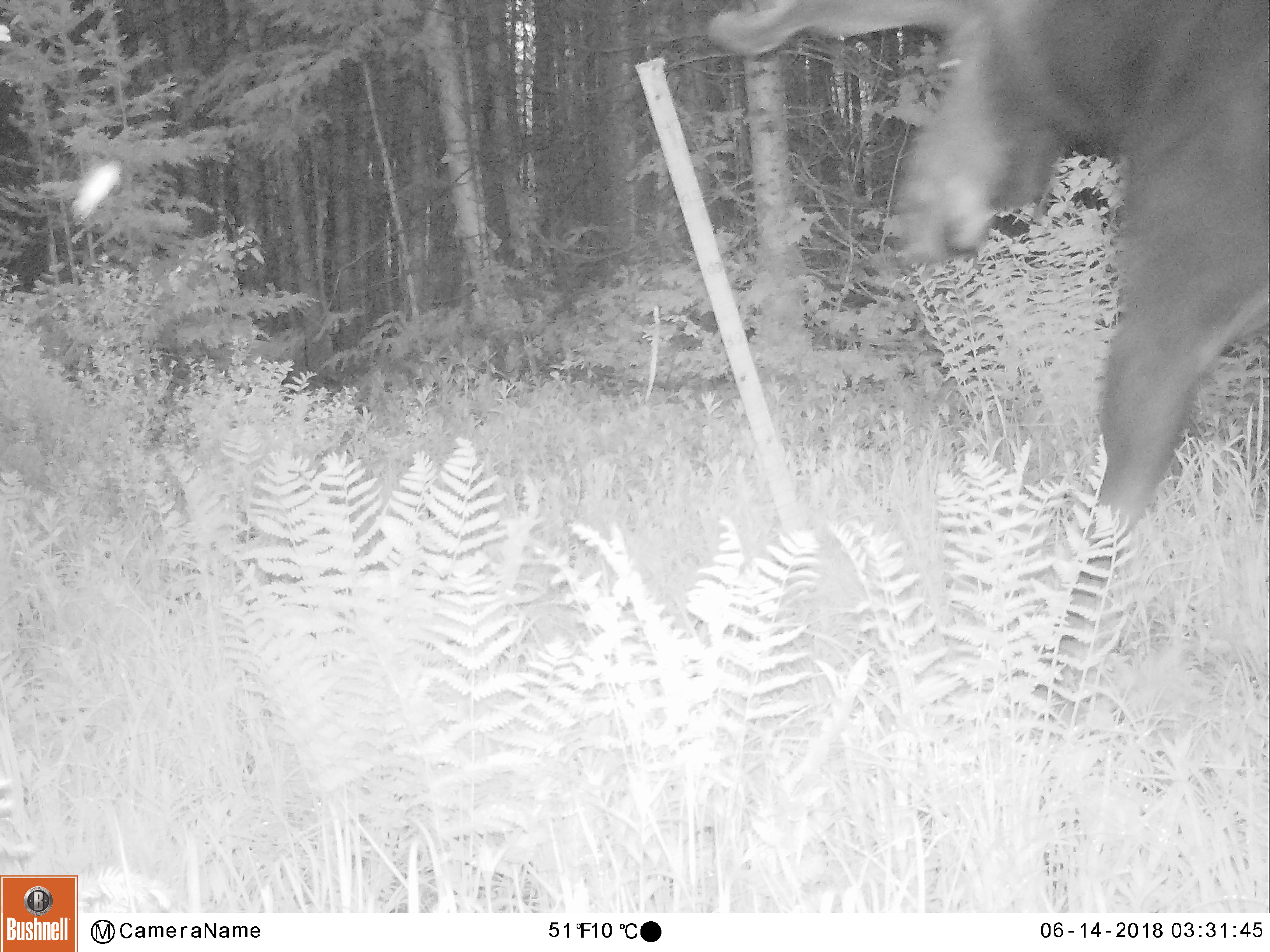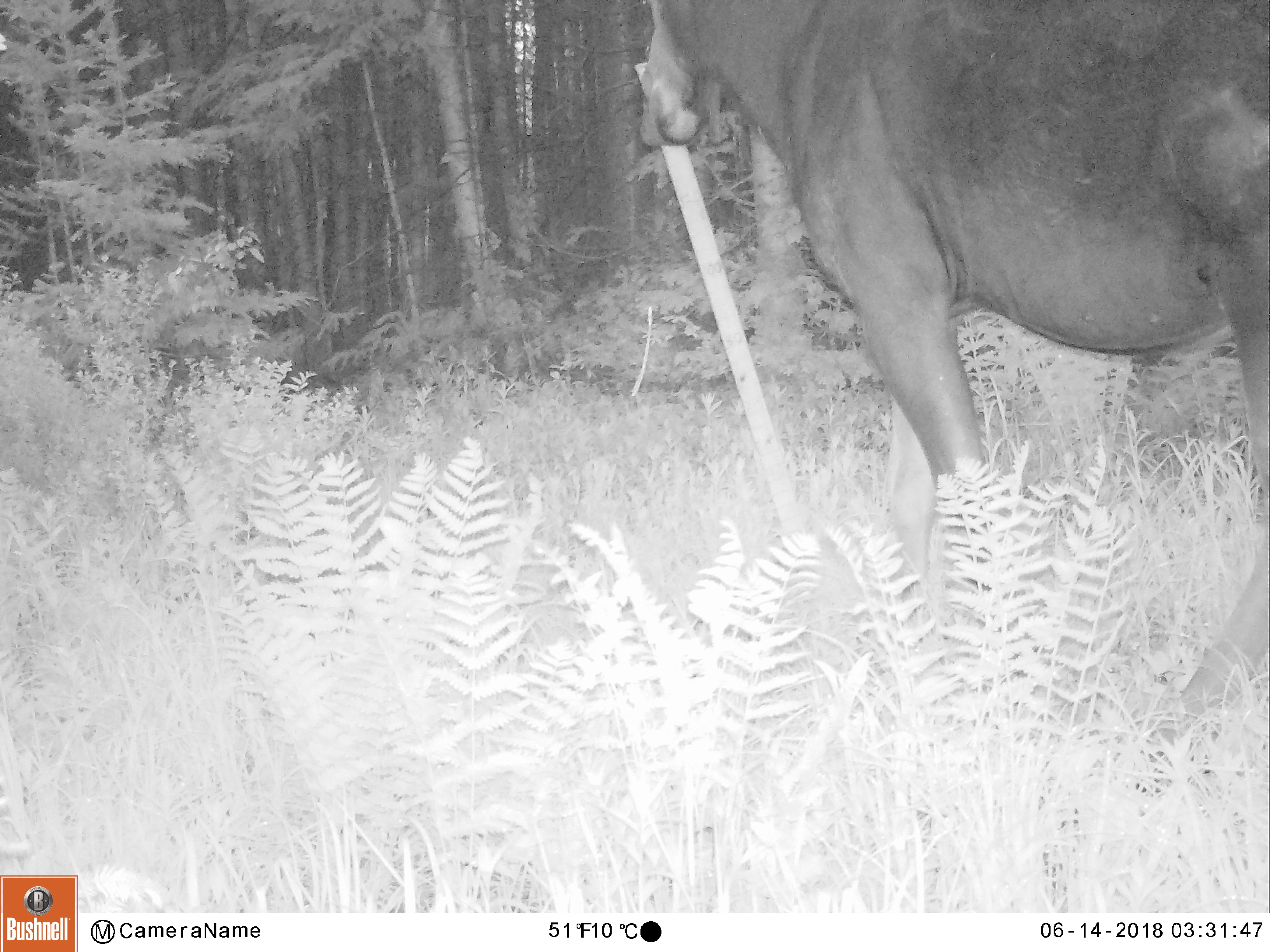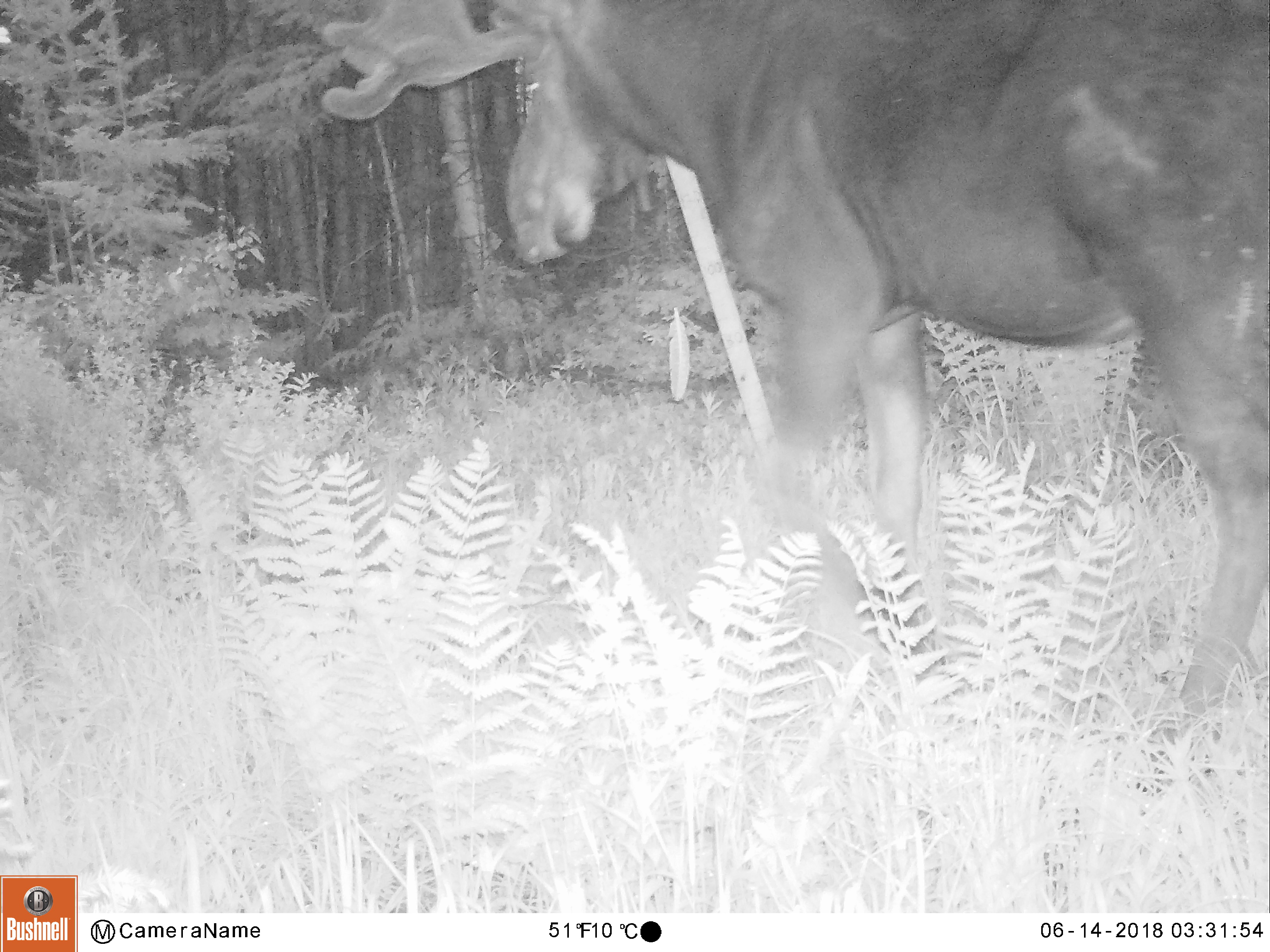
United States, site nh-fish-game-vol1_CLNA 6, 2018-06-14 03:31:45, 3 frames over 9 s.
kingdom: Animalia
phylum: Chordata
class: Mammalia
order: Artiodactyla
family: Cervidae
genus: Alces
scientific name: Alces alces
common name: moose